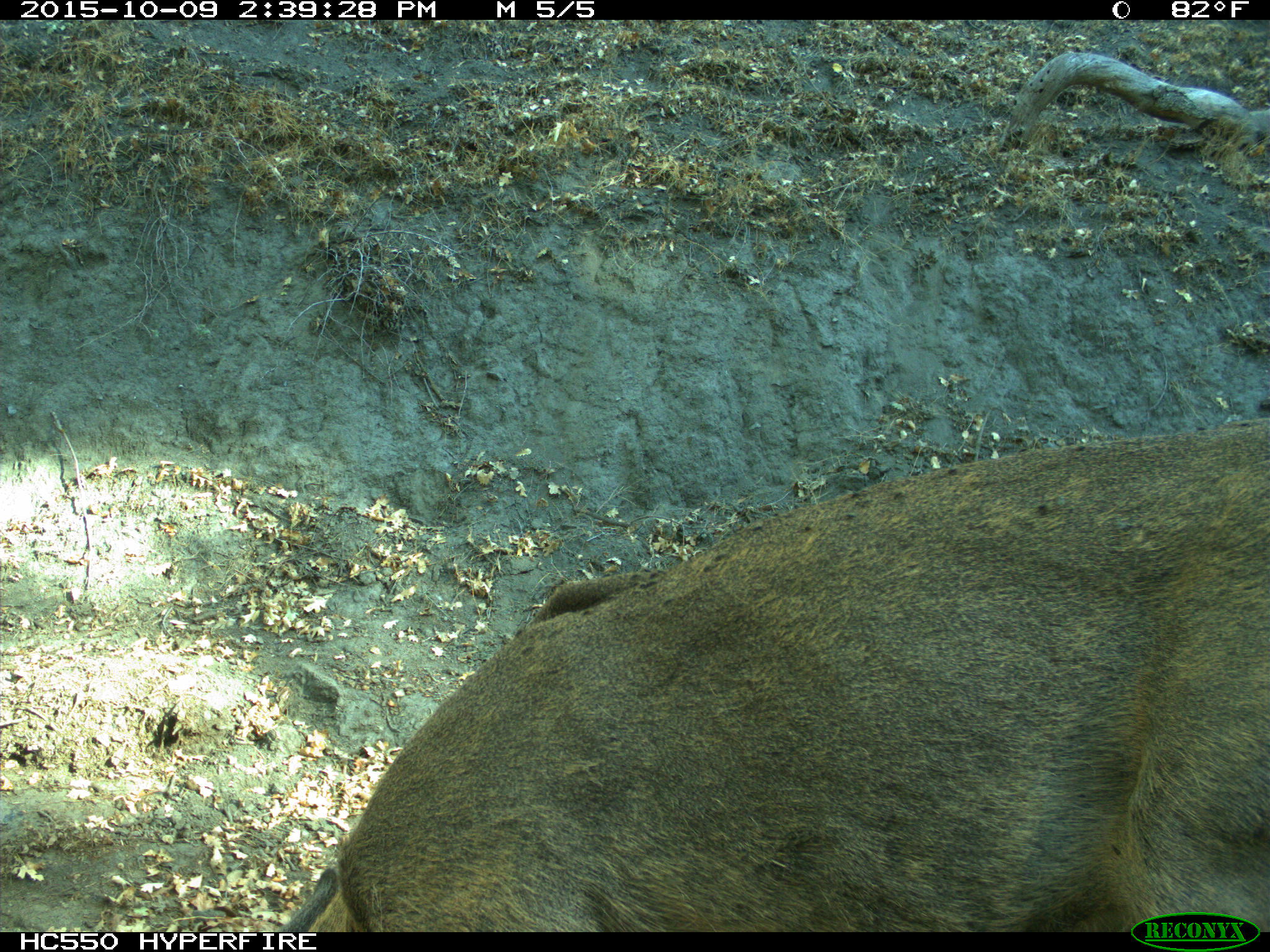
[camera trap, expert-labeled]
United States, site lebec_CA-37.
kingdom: Animalia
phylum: Chordata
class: Mammalia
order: Artiodactyla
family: Cervidae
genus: Odocoileus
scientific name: Odocoileus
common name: deer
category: unidentified deer